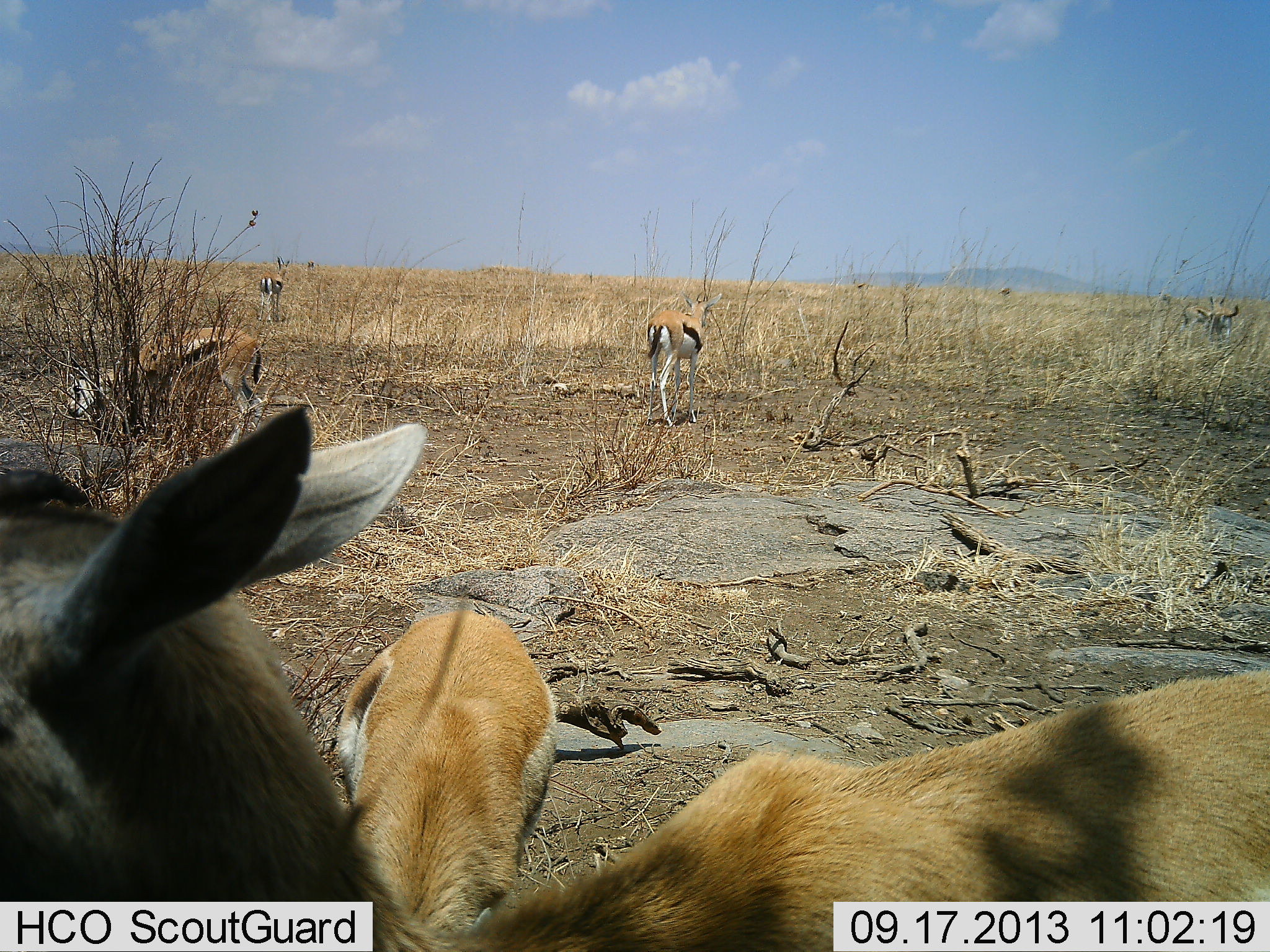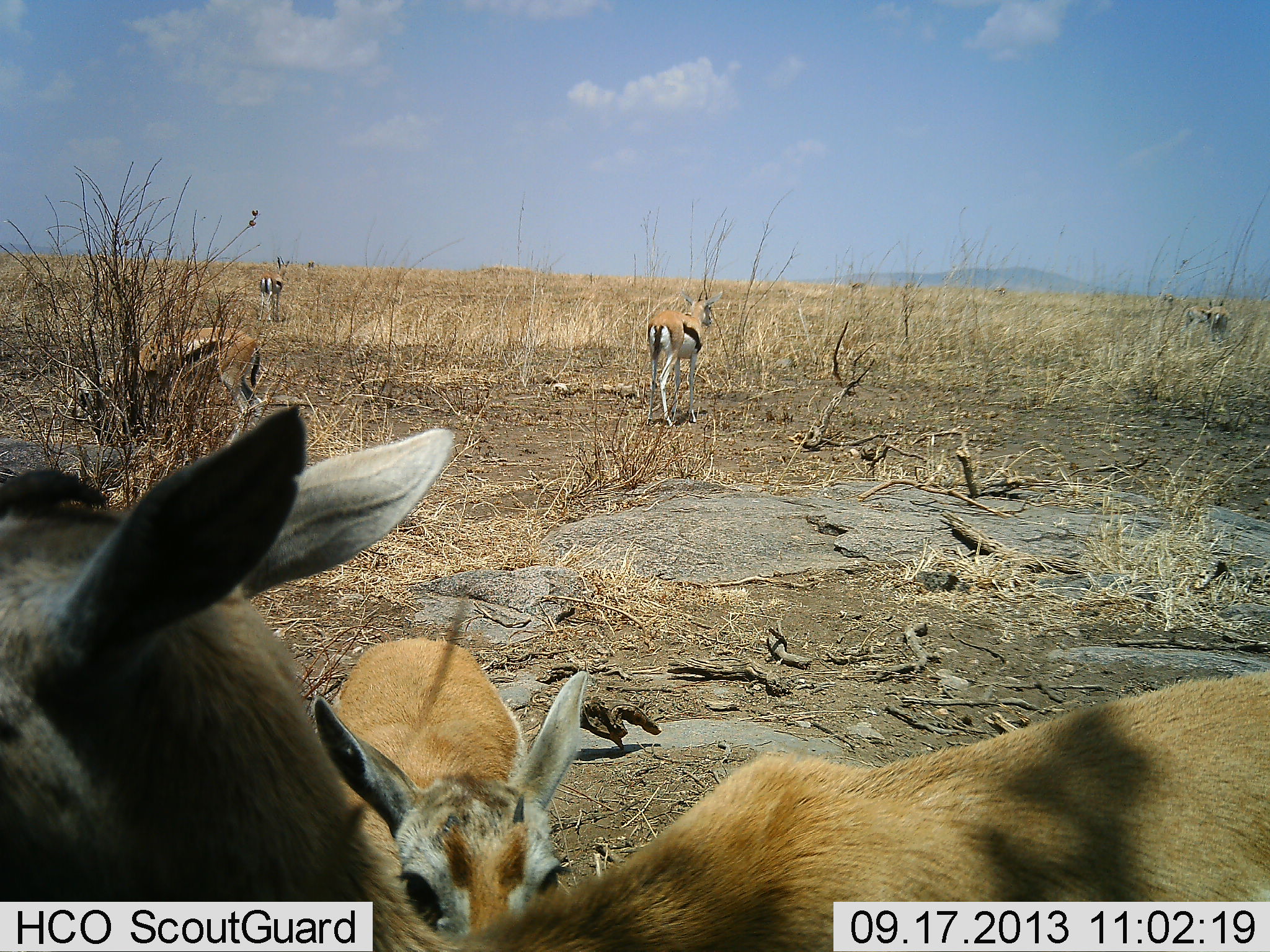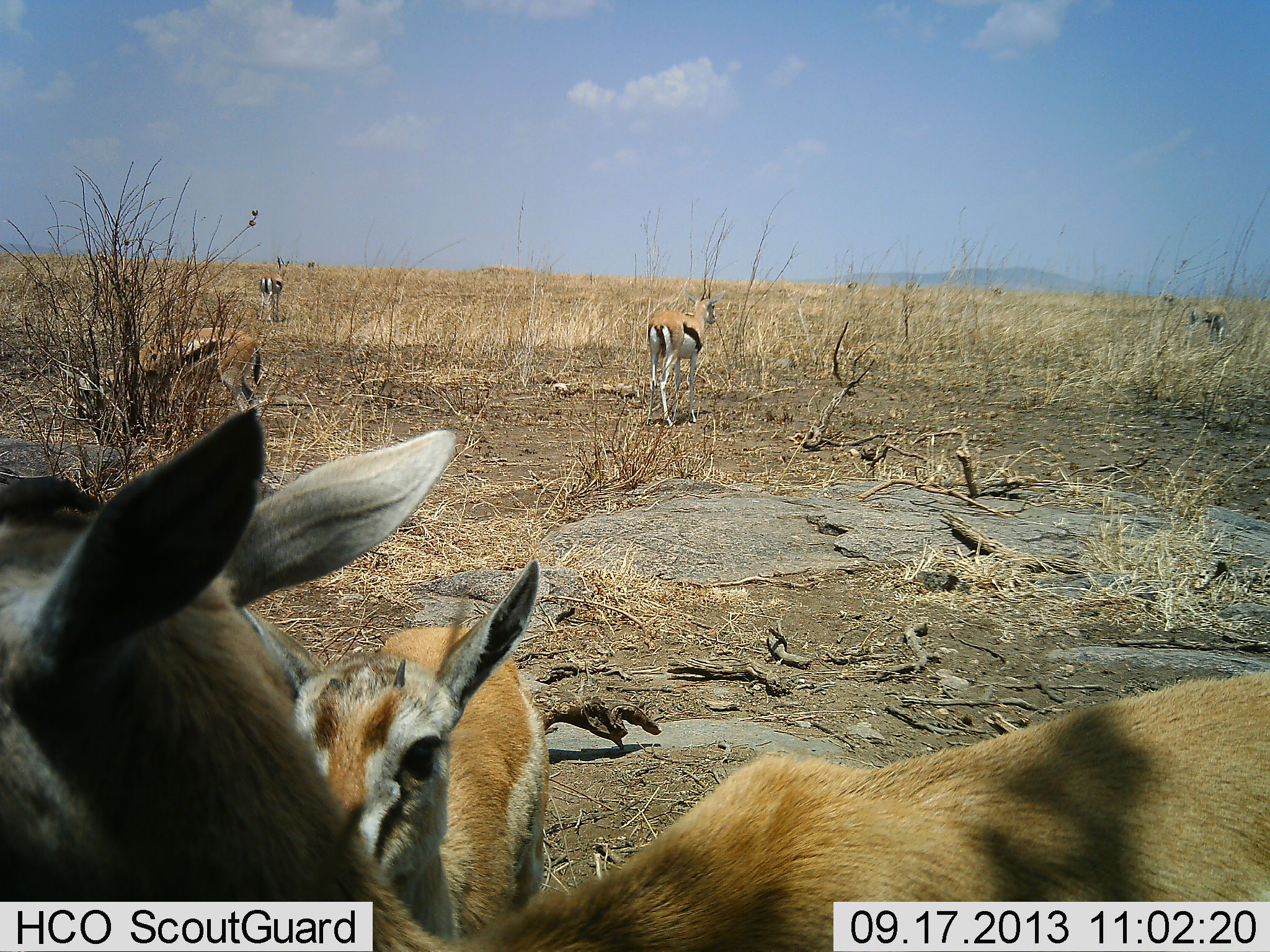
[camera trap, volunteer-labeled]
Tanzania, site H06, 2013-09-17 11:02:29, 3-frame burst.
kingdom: Animalia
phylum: Chordata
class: Mammalia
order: Artiodactyla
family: Bovidae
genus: Eudorcas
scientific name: Eudorcas thomsonii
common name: thomson's gazelle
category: gazellethomsons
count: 6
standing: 73%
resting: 33%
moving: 27%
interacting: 13%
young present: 53%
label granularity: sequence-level